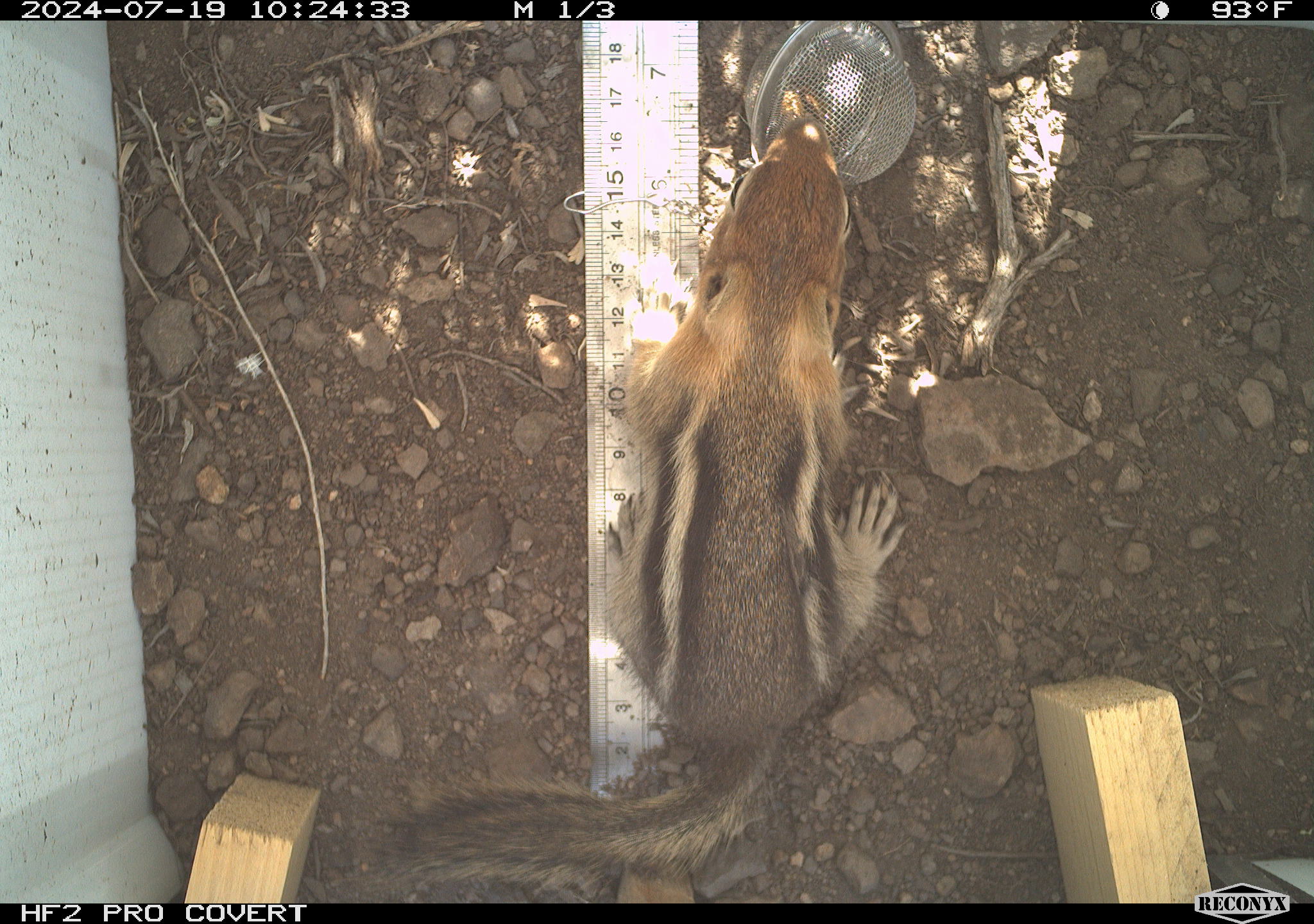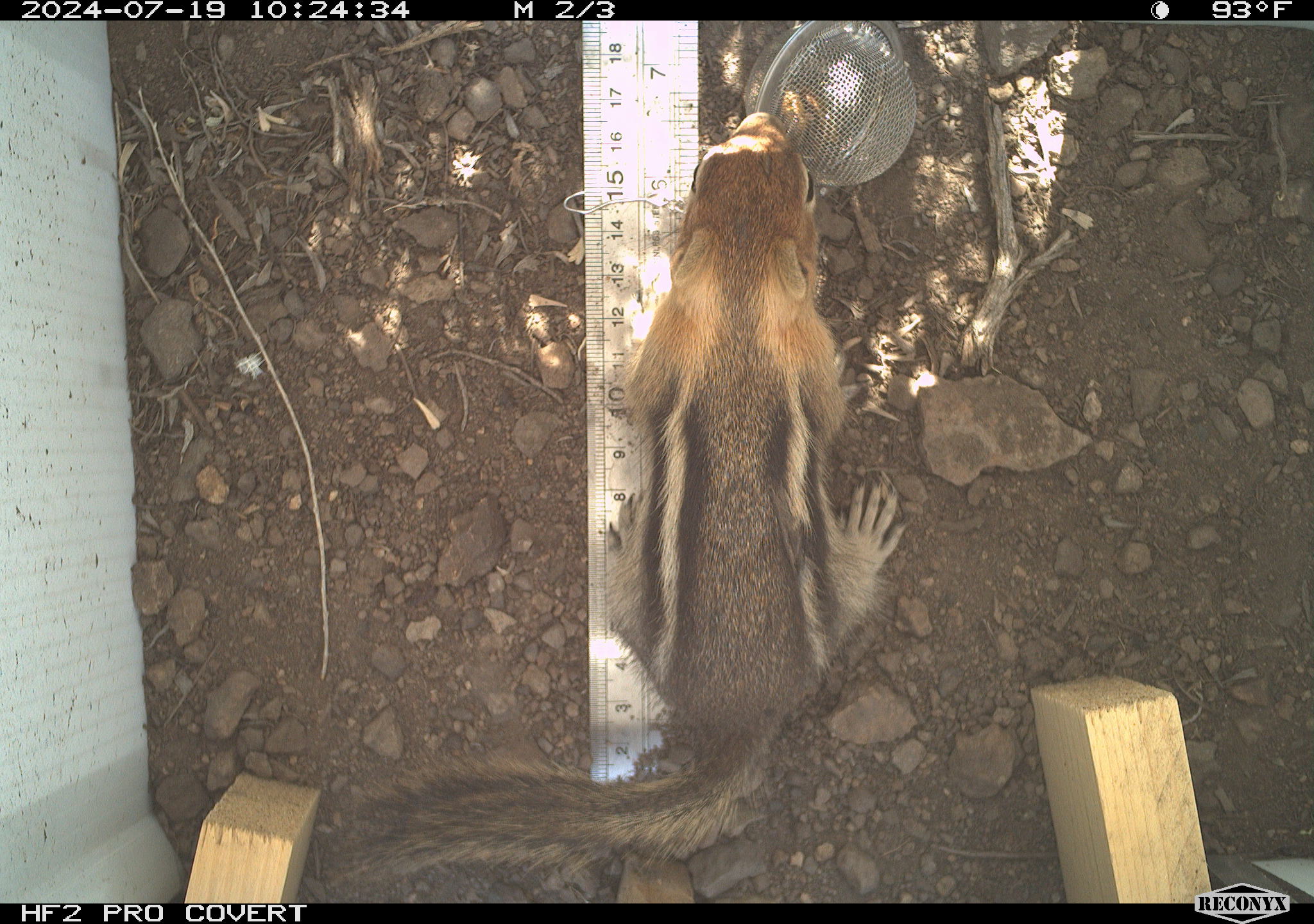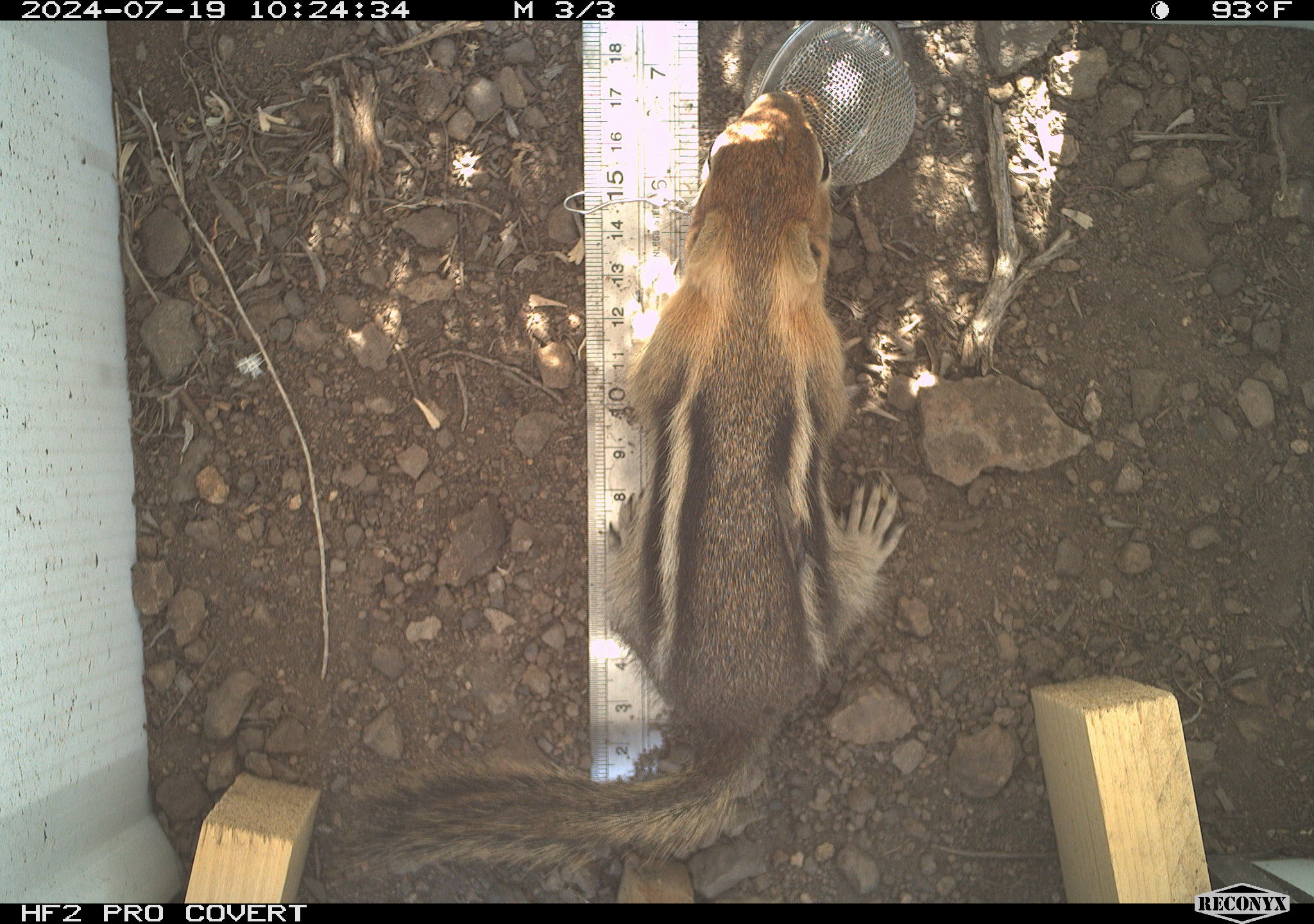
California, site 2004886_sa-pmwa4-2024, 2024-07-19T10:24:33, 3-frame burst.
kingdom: Animalia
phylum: Chordata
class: Mammalia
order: Rodentia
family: Sciuridae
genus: Callospermophilus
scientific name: Callospermophilus lateralis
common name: golden mantled ground squirrel